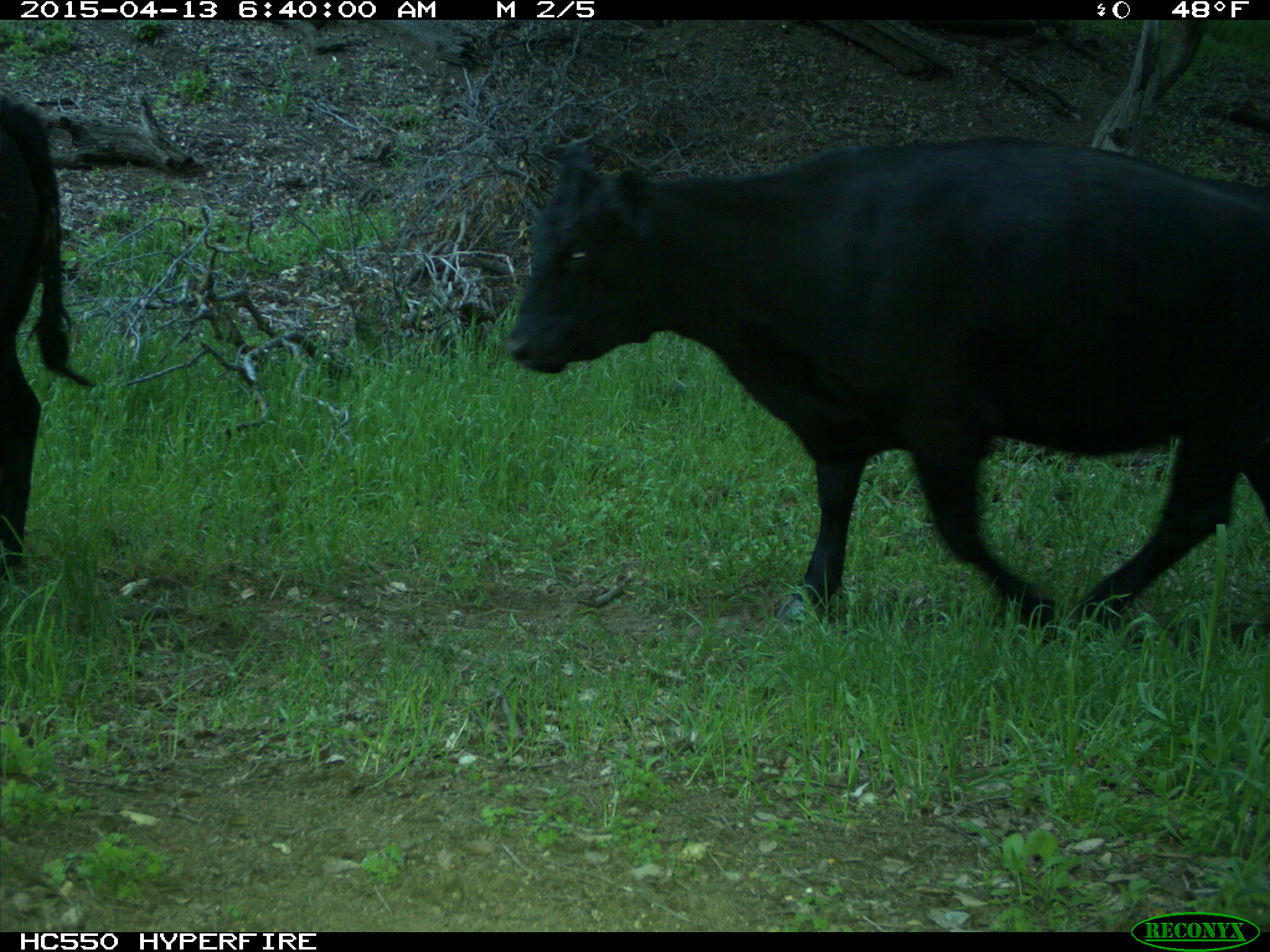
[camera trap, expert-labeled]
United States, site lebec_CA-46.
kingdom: Animalia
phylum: Chordata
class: Mammalia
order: Artiodactyla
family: Bovidae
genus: Bos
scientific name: Bos taurus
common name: domestic cow